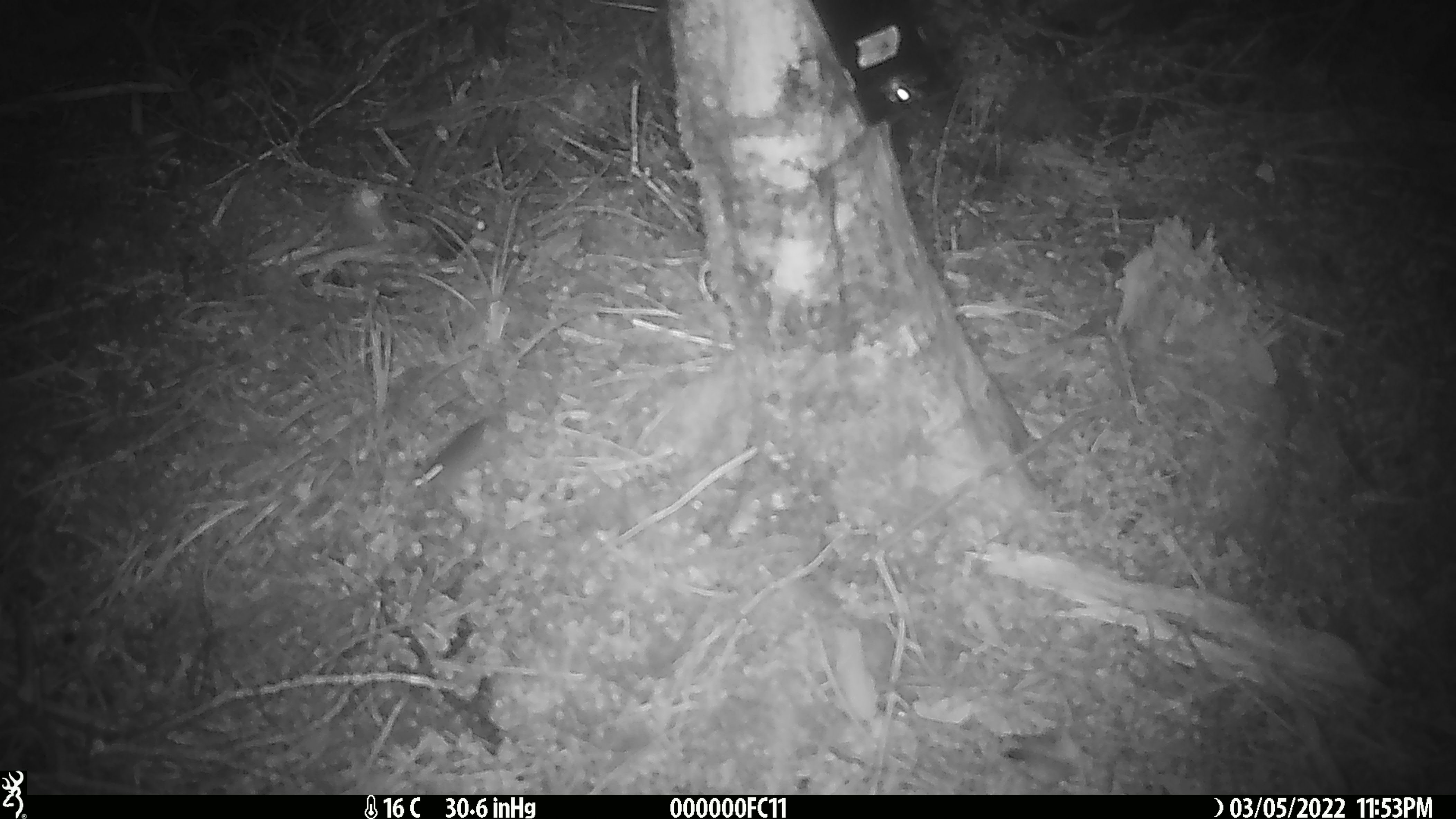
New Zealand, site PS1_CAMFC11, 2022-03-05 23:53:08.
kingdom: Animalia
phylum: Chordata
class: Mammalia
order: Rodentia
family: Muridae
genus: Mus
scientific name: Mus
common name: mouse